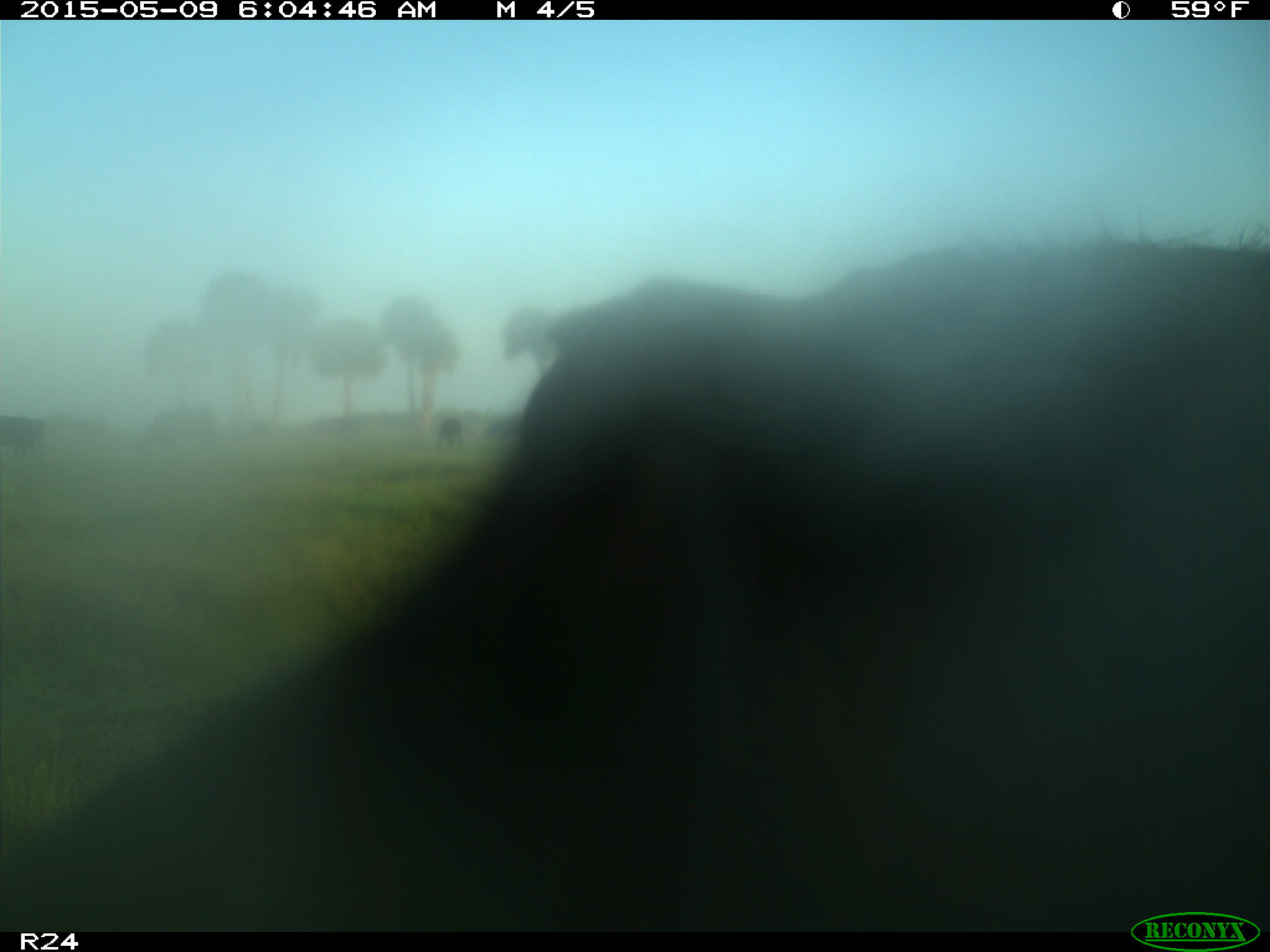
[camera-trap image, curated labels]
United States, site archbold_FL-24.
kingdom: Animalia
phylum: Chordata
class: Mammalia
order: Artiodactyla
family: Bovidae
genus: Bos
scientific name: Bos taurus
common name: domestic cow